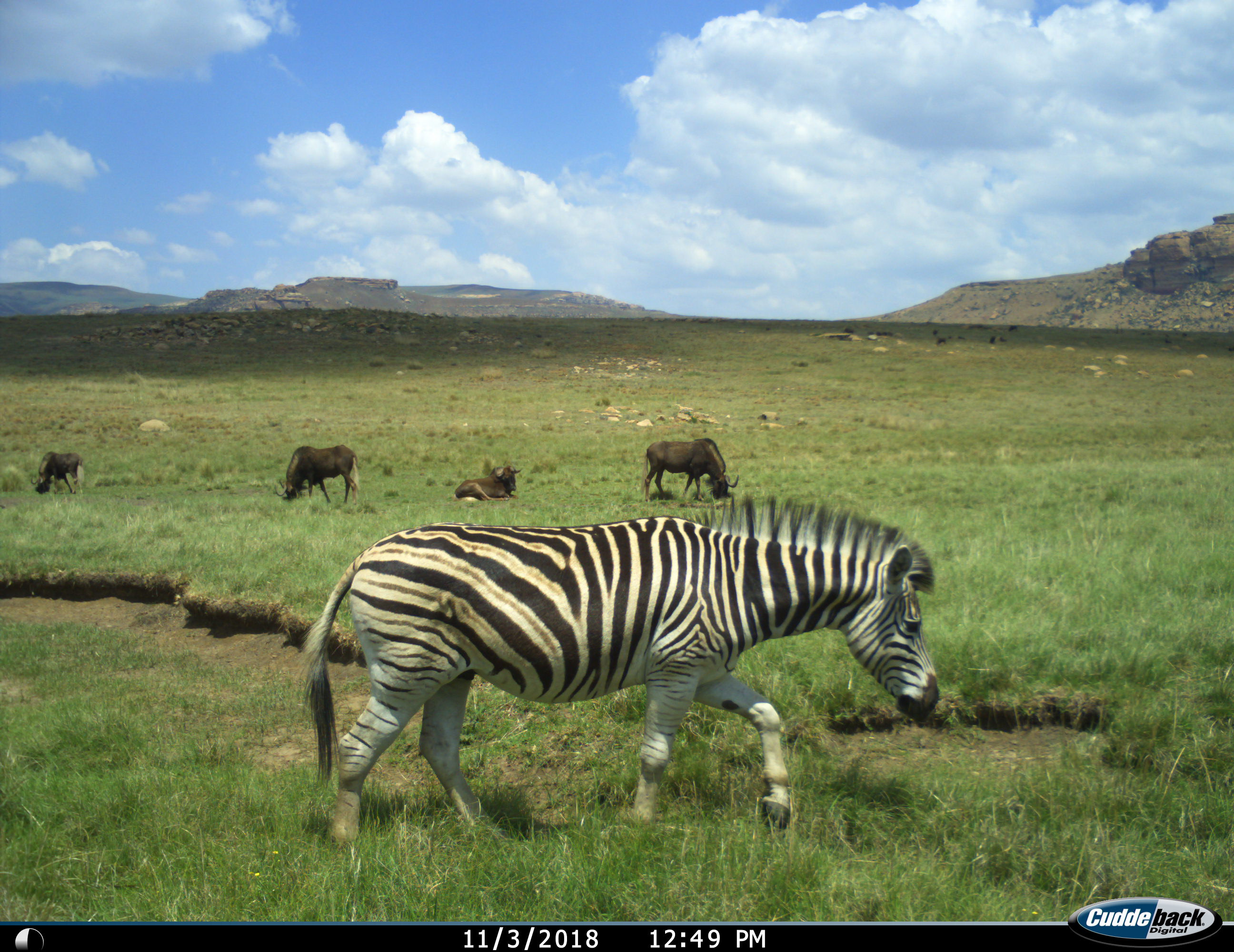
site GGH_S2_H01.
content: unidentified animal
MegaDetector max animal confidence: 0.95